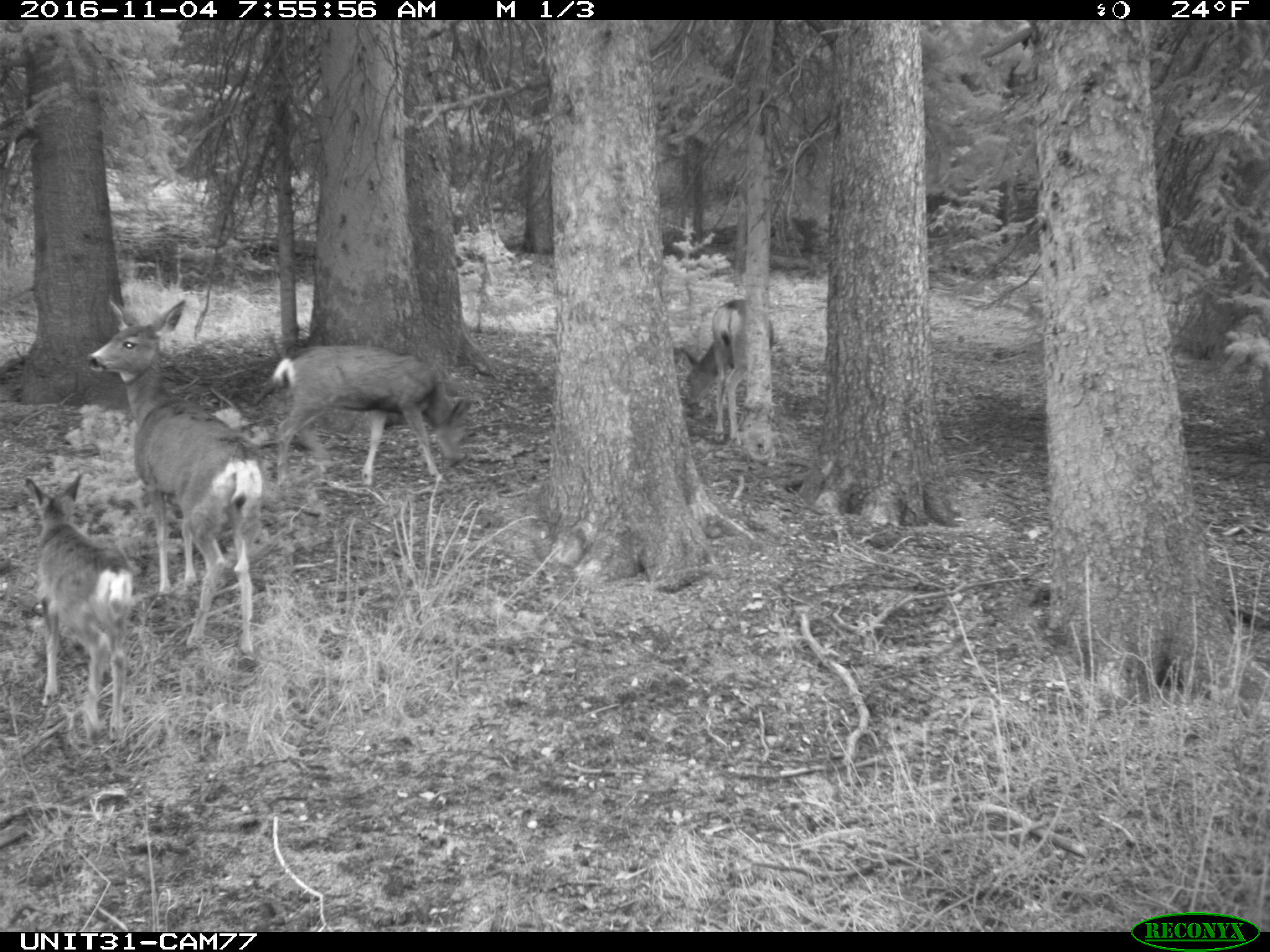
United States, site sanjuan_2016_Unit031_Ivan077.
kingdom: Animalia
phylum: Chordata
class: Mammalia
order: Artiodactyla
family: Cervidae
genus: Odocoileus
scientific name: Odocoileus hemionus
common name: mule deer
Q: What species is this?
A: Odocoileus hemionus (mule deer).